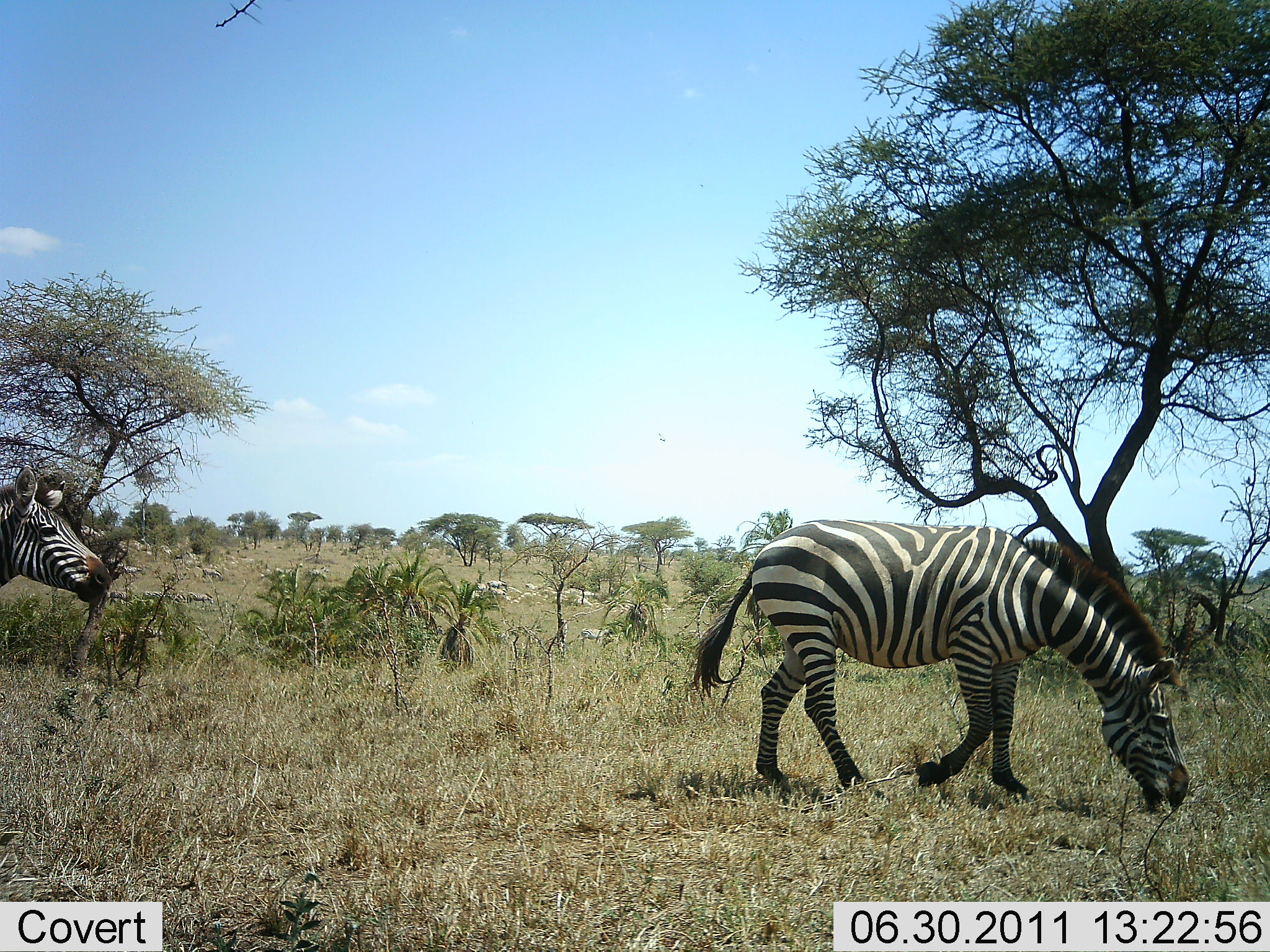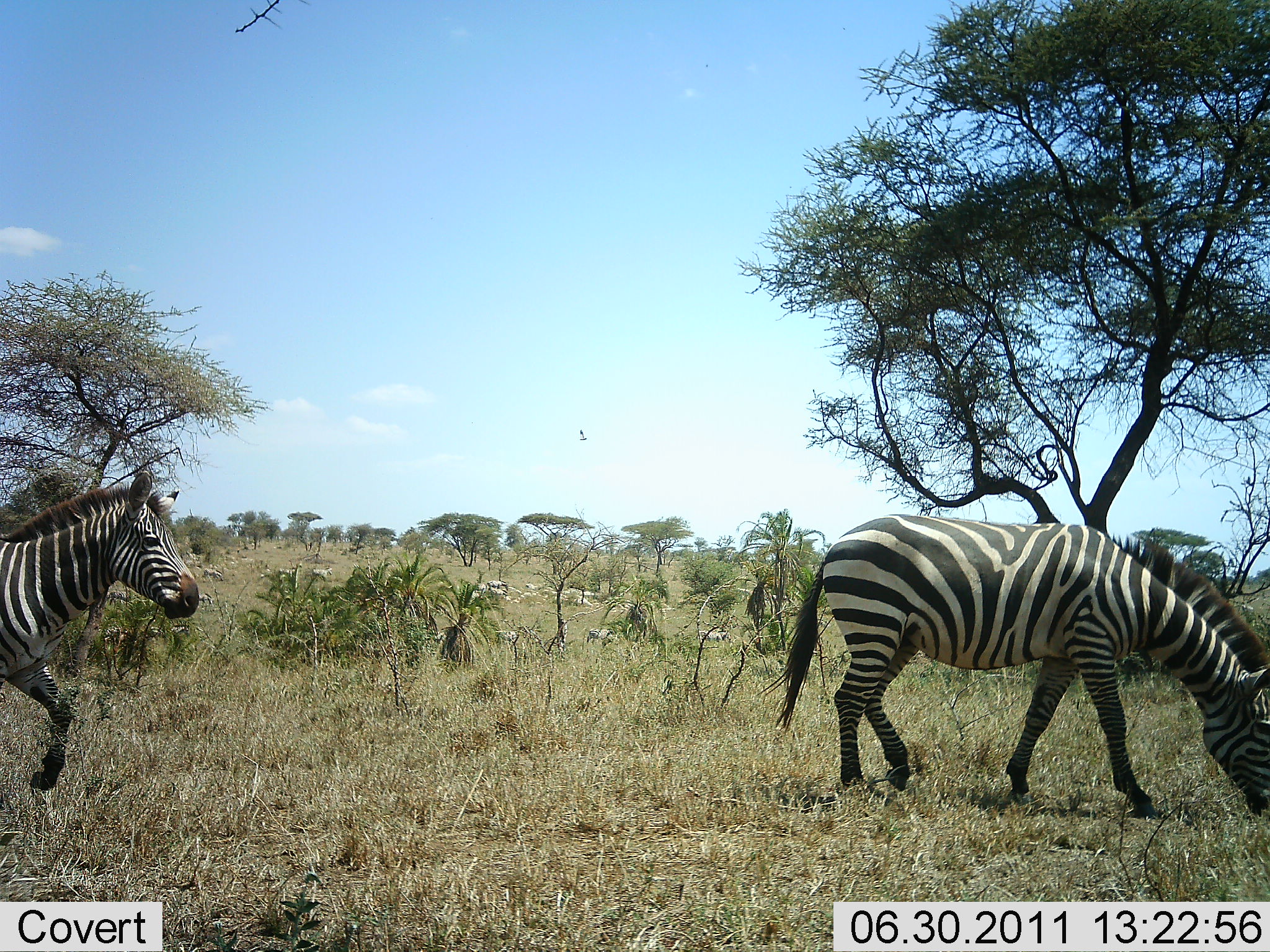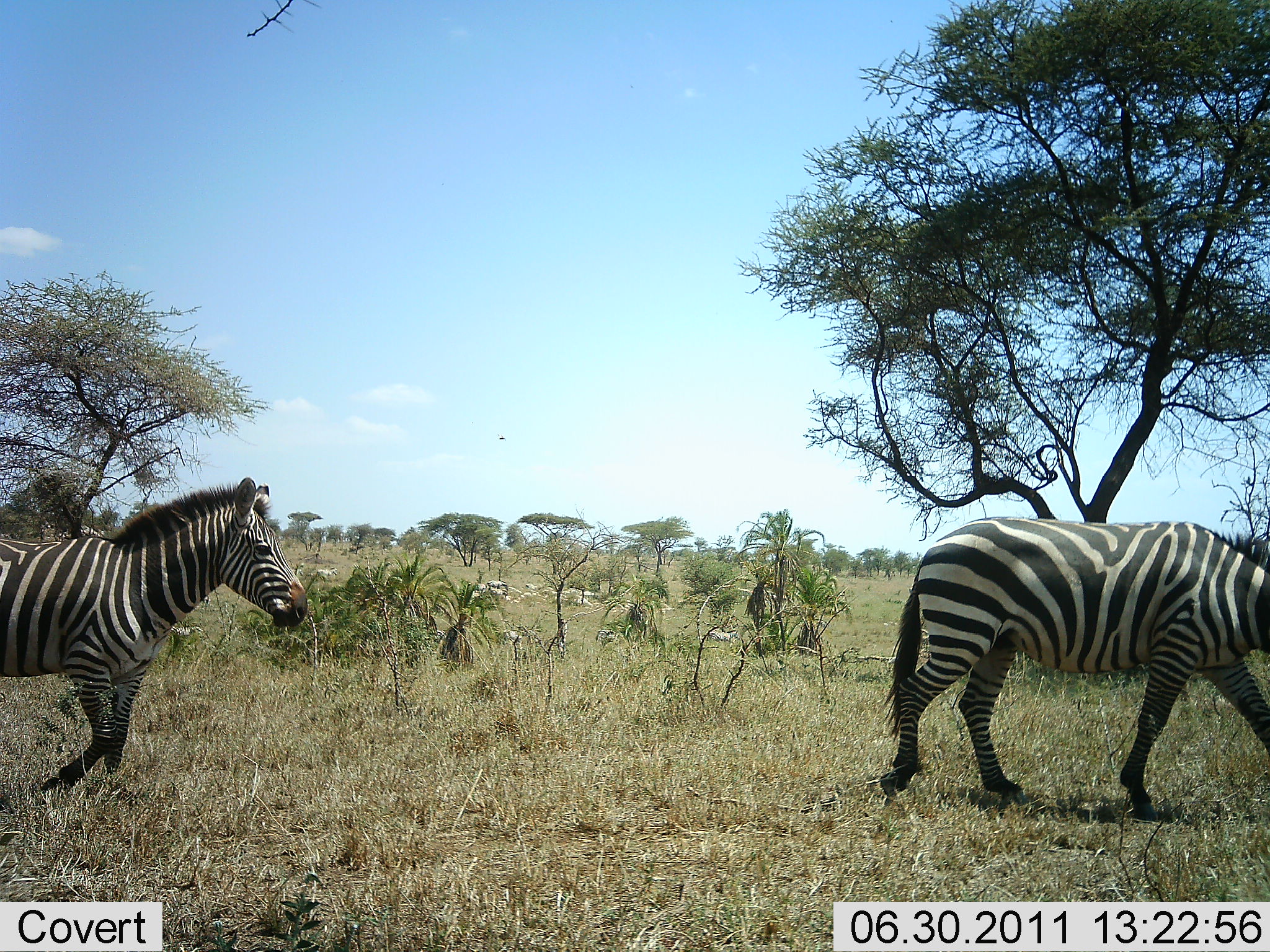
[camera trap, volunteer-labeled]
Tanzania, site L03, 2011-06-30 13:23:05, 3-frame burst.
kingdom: Animalia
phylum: Chordata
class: Mammalia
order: Perissodactyla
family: Equidae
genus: Equus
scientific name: Equus quagga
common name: plains zebra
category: zebra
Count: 2.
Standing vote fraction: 10%.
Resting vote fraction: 0%.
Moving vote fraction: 100%.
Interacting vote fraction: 0%.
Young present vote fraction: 0%.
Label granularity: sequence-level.